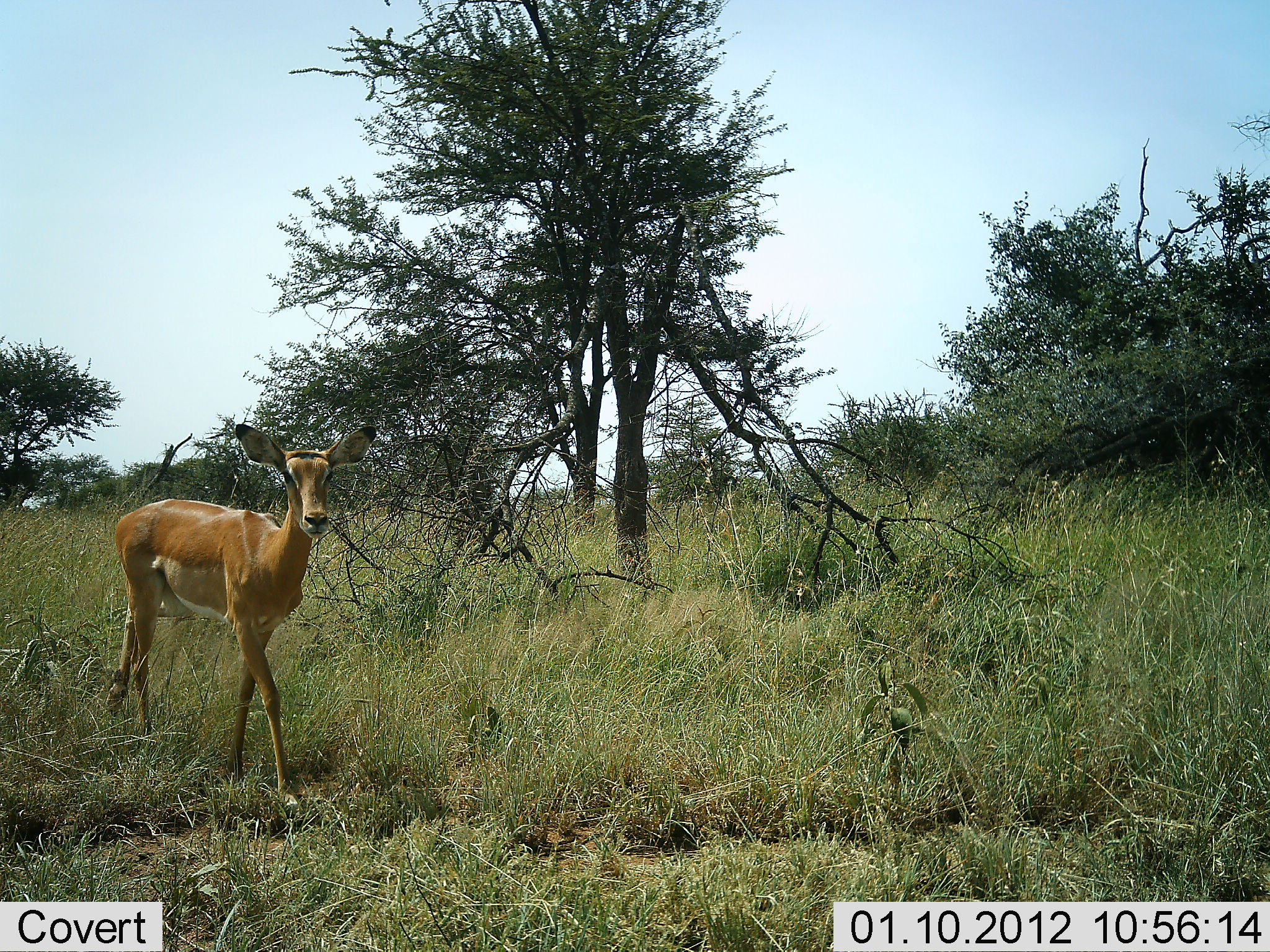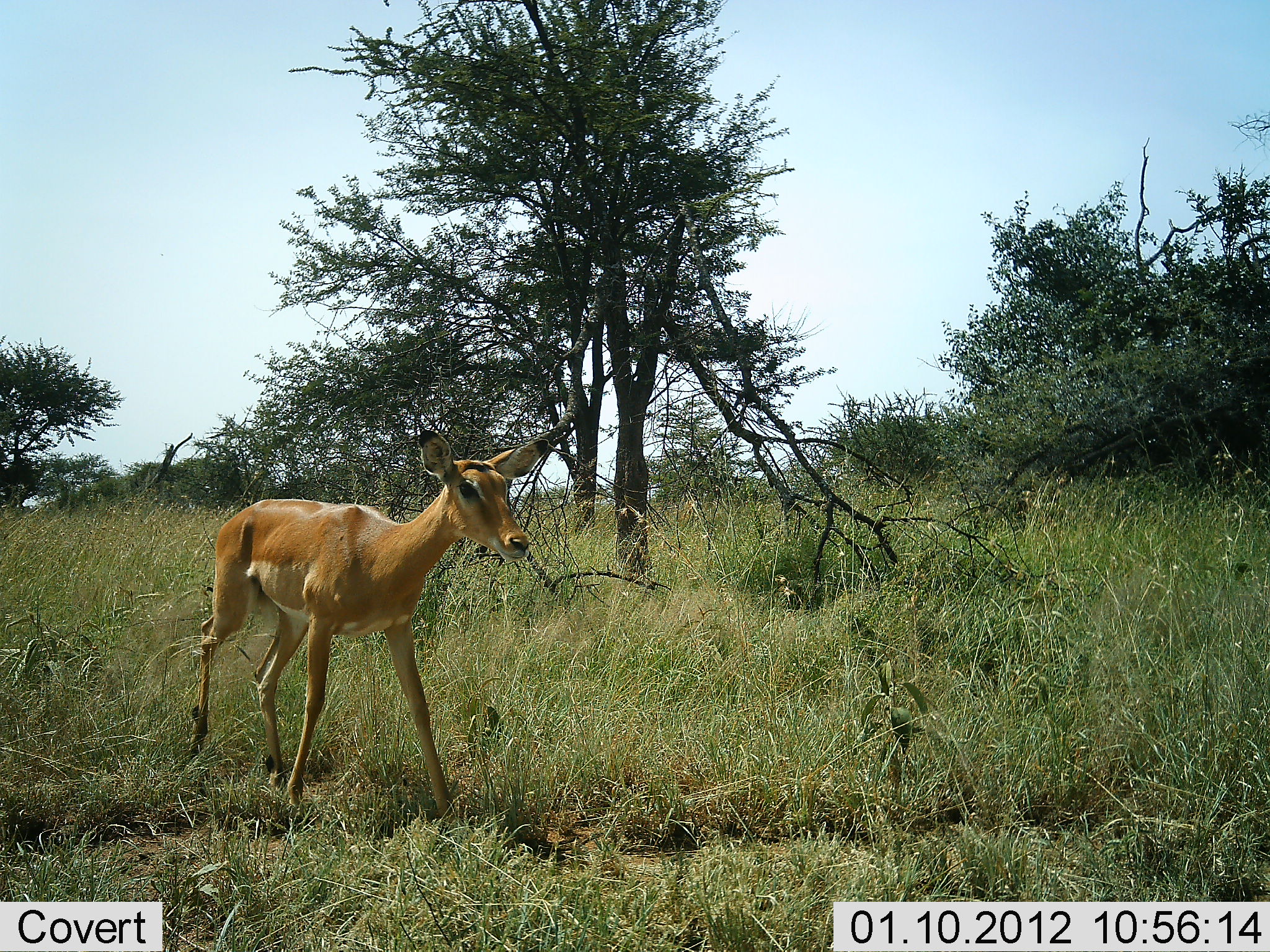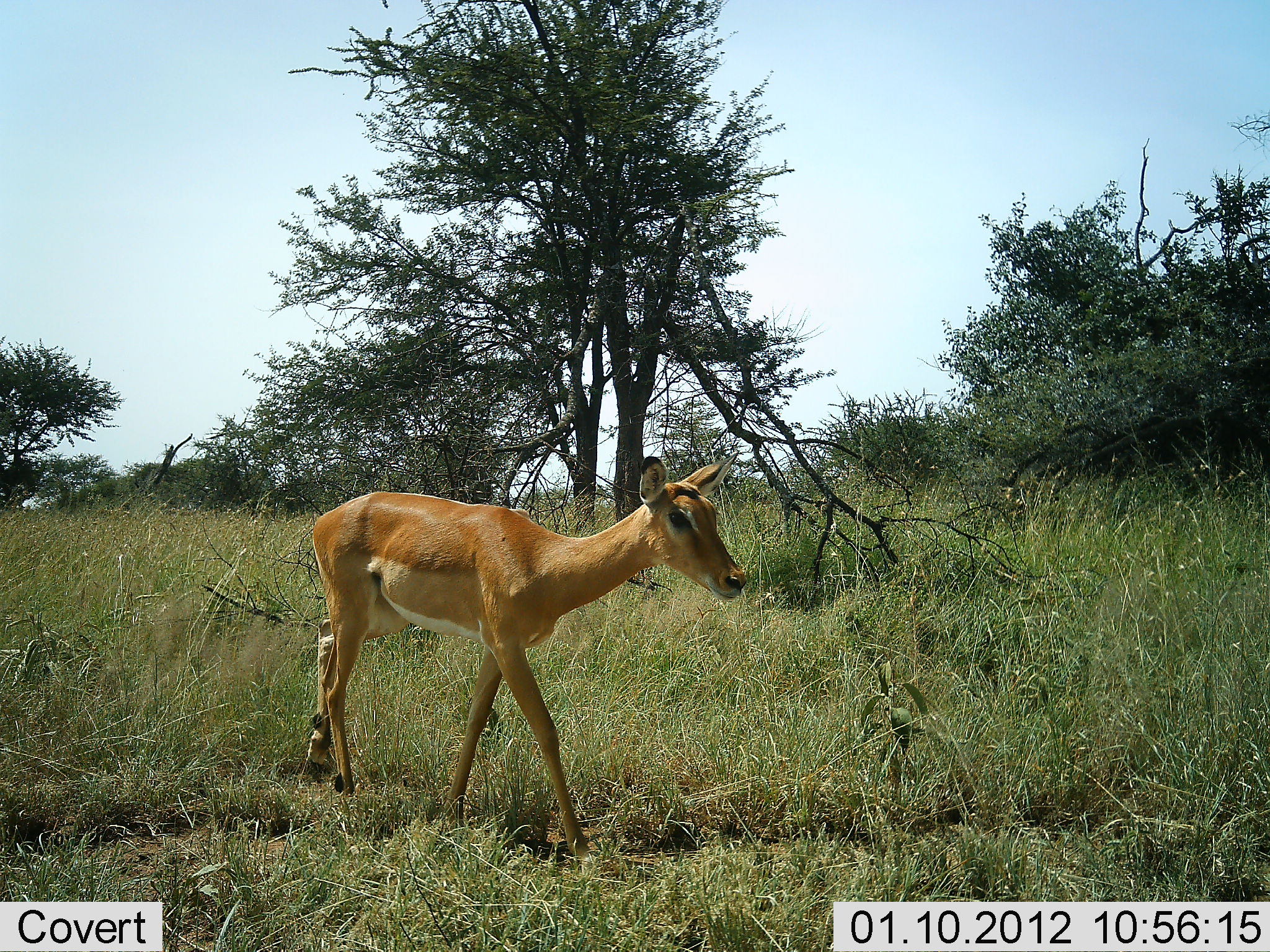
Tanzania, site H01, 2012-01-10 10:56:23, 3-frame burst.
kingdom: Animalia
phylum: Chordata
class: Mammalia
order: Artiodactyla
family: Bovidae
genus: Aepyceros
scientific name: Aepyceros melampus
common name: impala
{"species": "impala (Aepyceros melampus)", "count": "1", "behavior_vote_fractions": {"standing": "5%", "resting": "0%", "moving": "100%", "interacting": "0%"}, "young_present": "5%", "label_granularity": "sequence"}